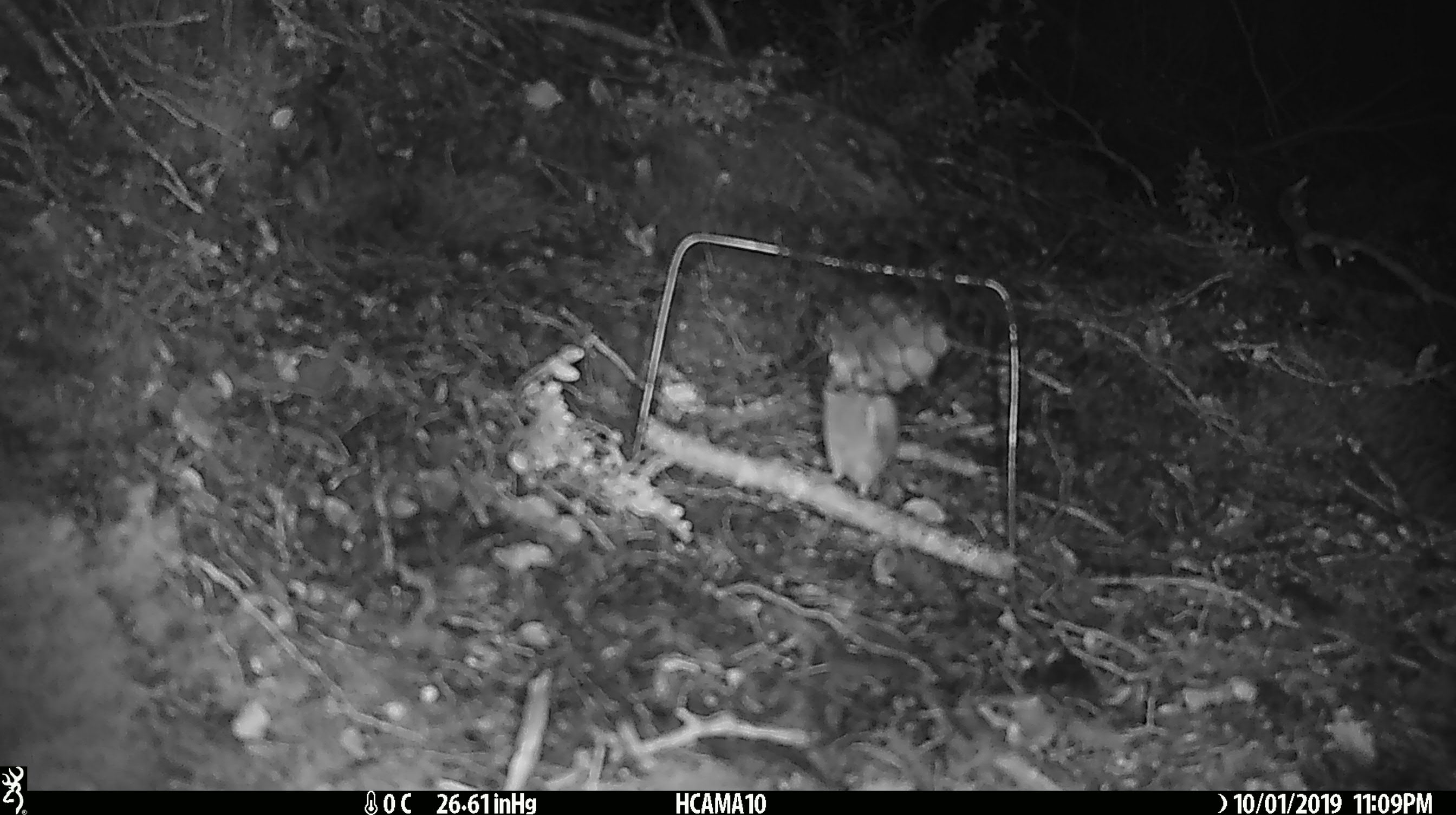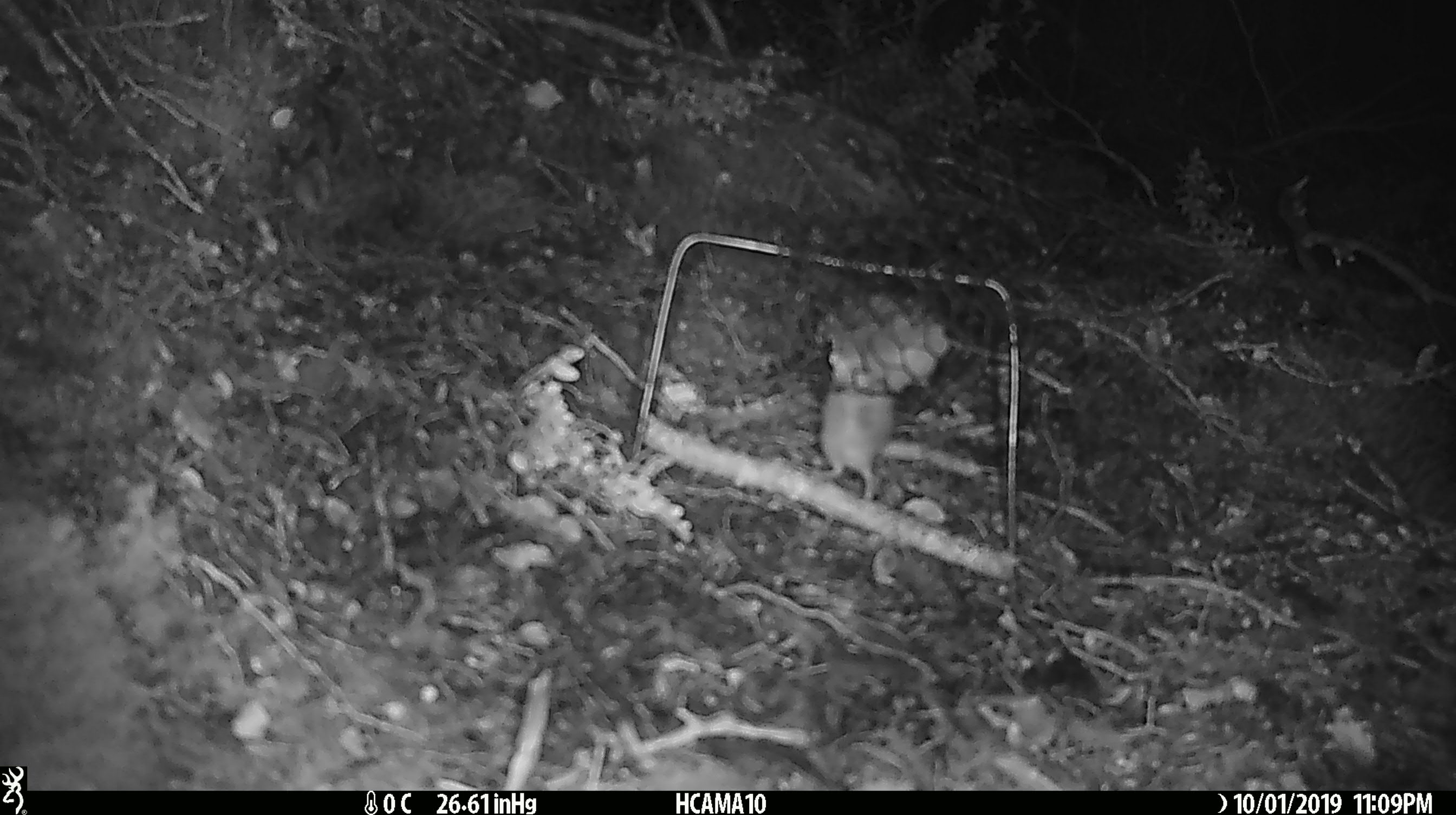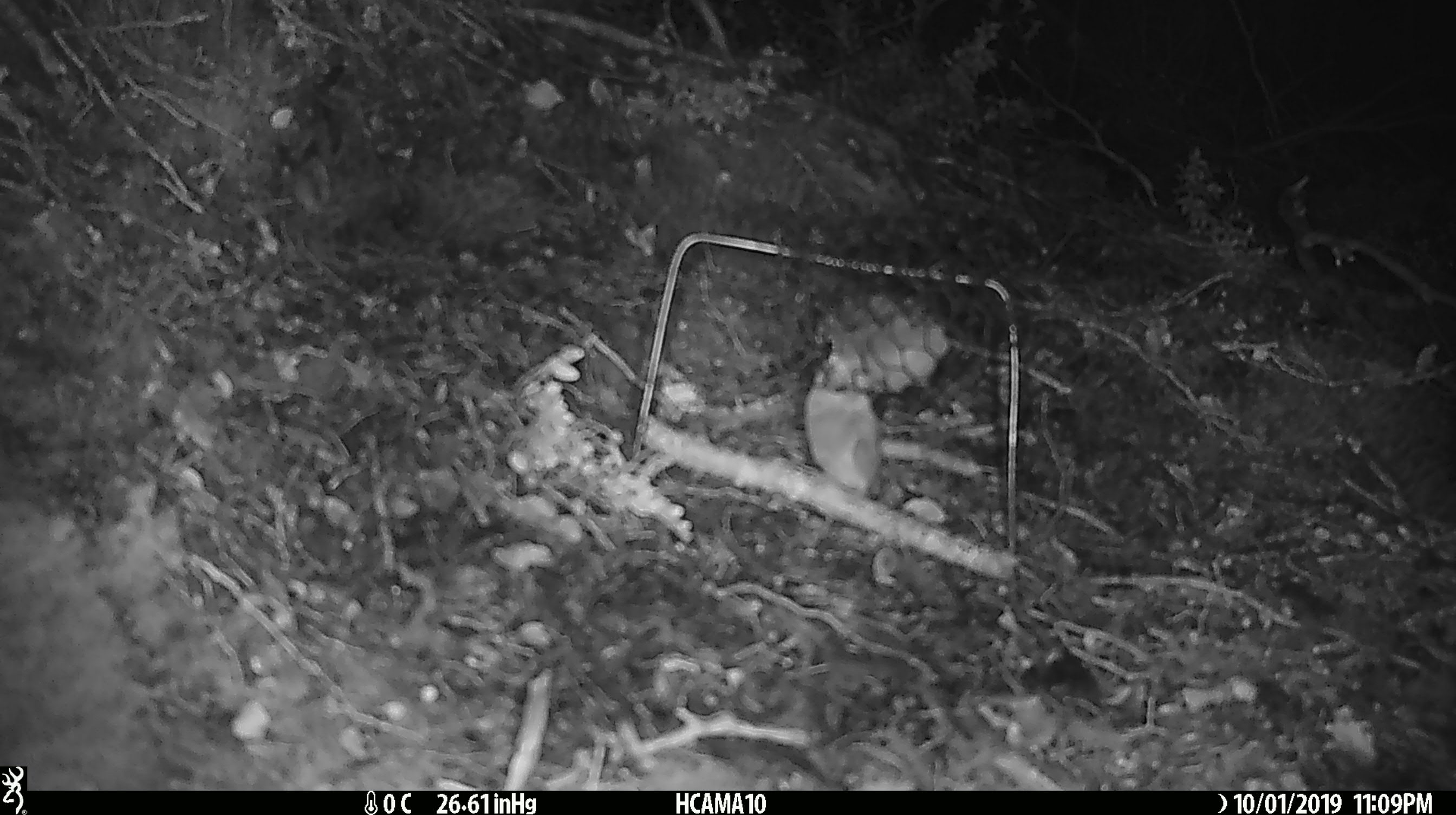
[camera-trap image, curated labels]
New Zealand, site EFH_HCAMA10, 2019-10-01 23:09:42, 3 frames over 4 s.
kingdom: Animalia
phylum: Chordata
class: Mammalia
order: Rodentia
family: Muridae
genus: Mus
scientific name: Mus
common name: mouse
Mouse (Mus).